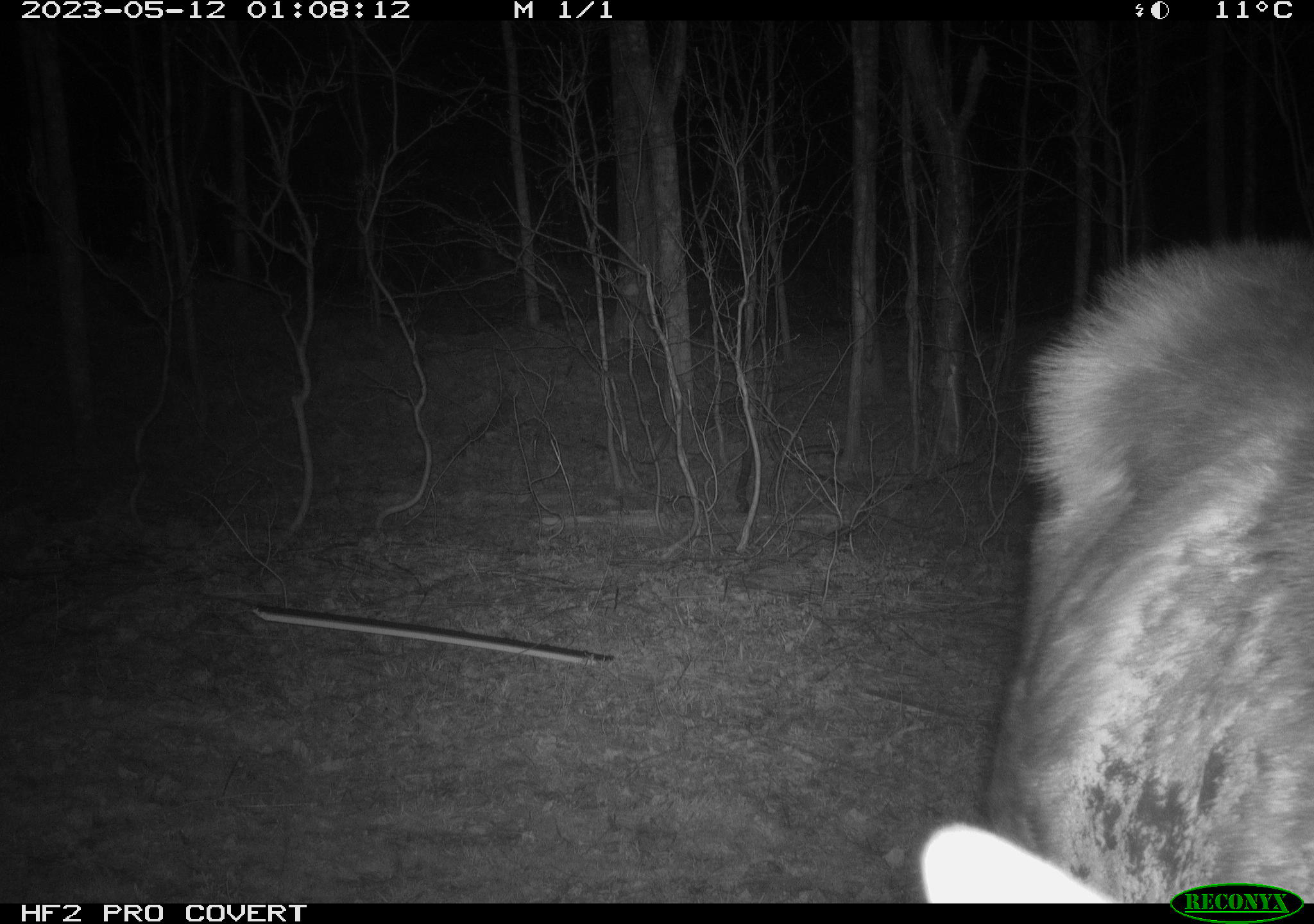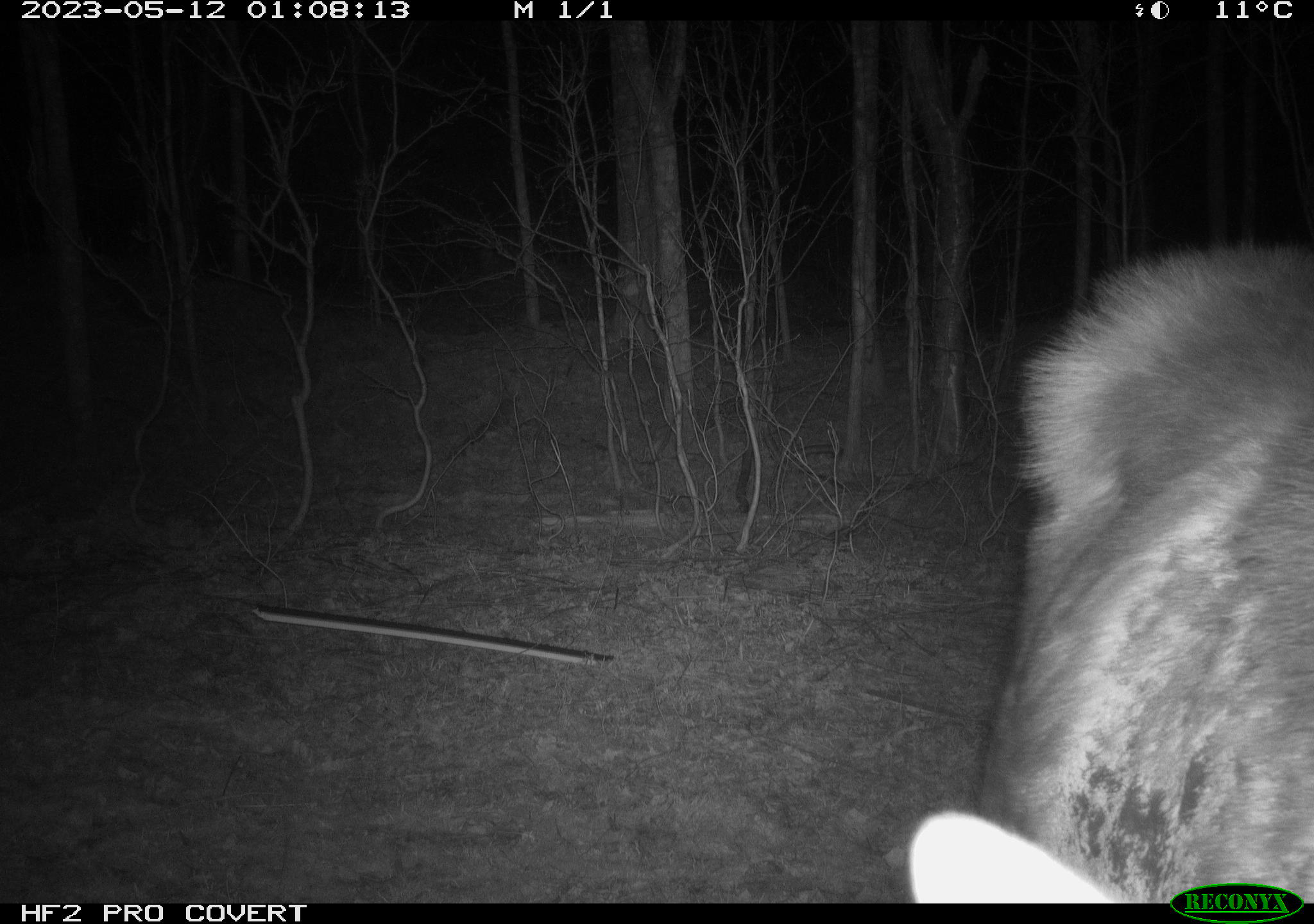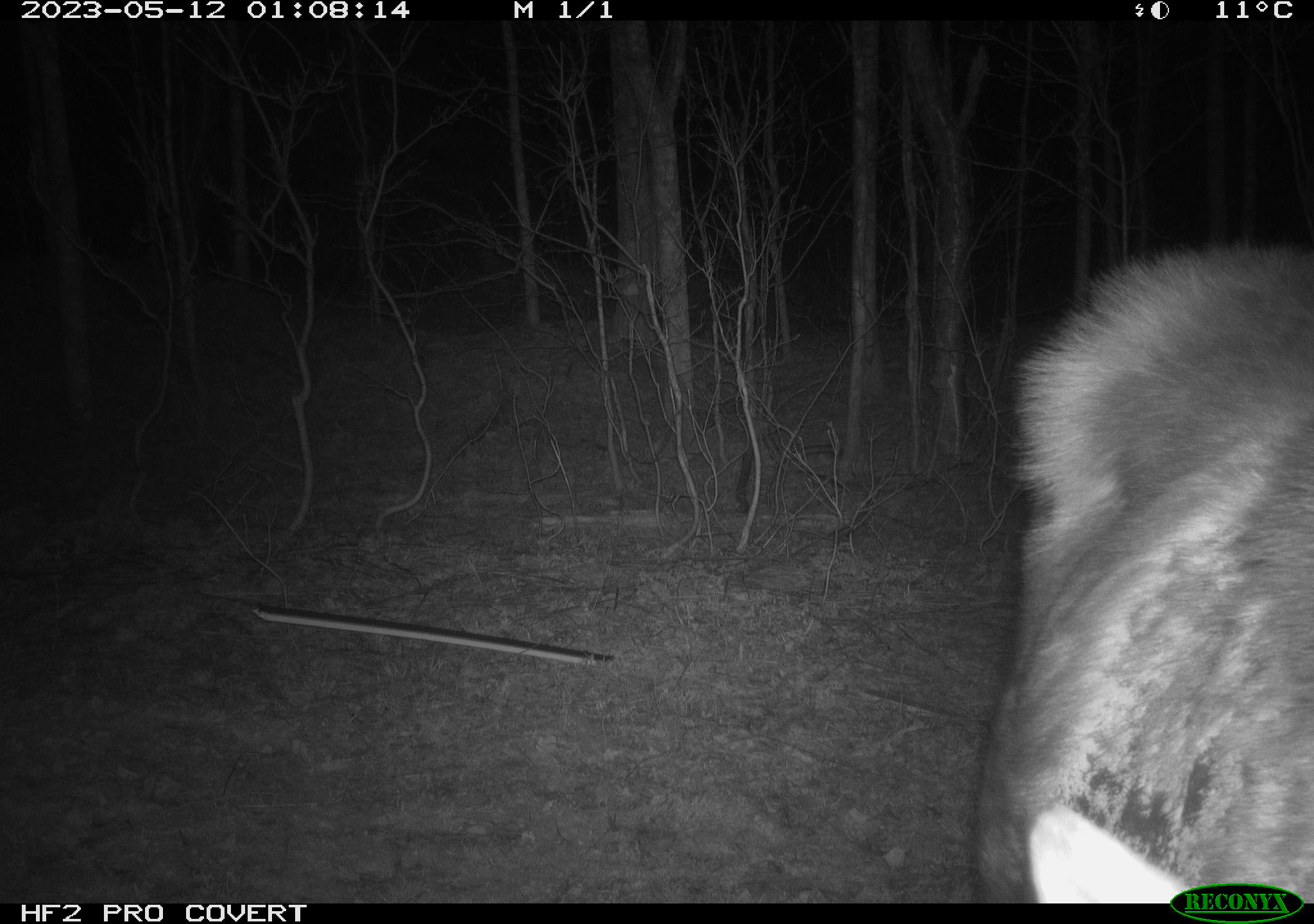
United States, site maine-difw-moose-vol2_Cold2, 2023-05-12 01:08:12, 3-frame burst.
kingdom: Animalia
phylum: Chordata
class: Mammalia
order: Artiodactyla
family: Cervidae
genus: Alces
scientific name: Alces alces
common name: moose